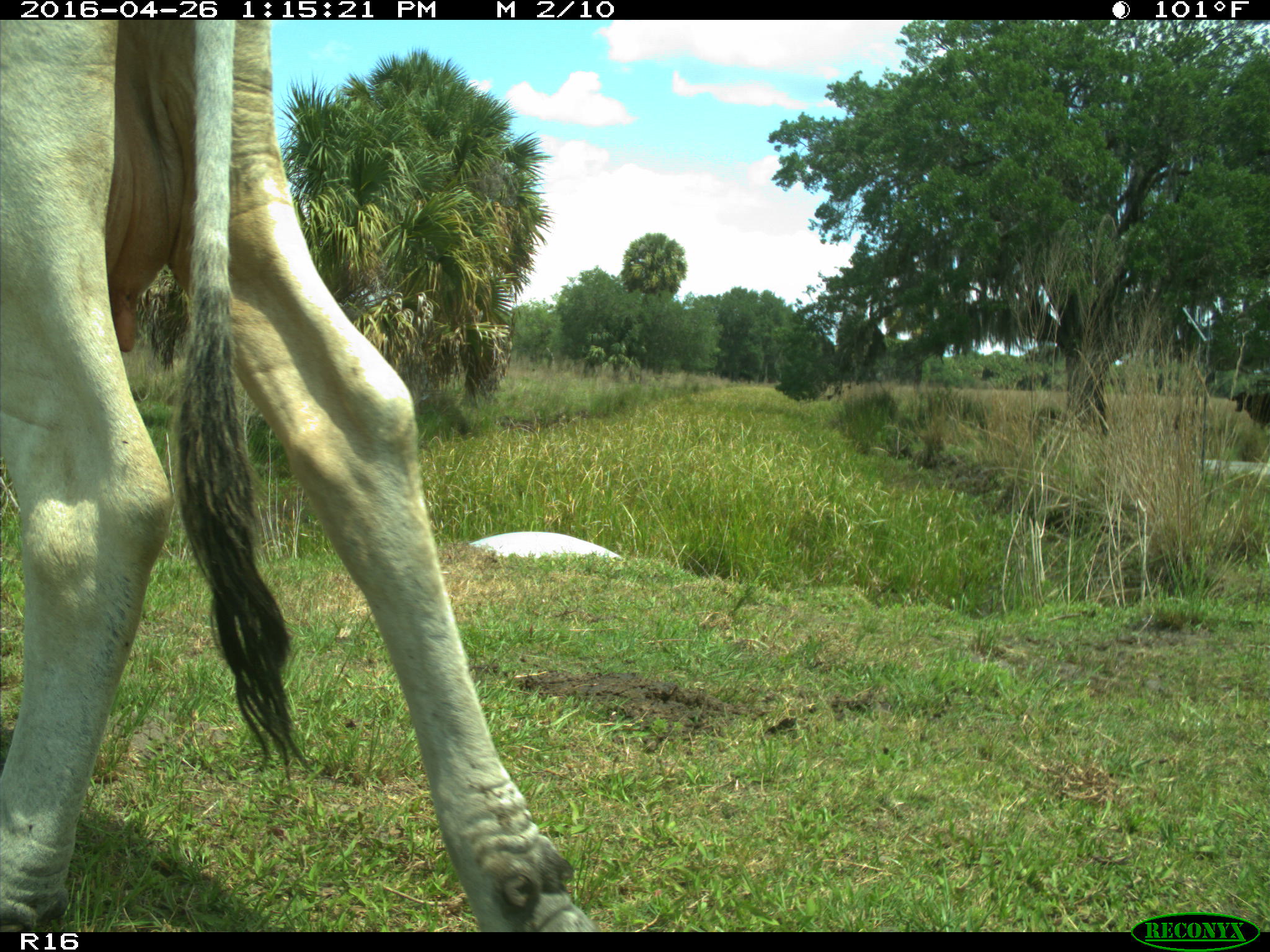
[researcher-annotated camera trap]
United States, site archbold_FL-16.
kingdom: Animalia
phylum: Chordata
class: Mammalia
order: Artiodactyla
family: Bovidae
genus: Bos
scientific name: Bos taurus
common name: domestic cow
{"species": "Bos taurus (domestic cow)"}